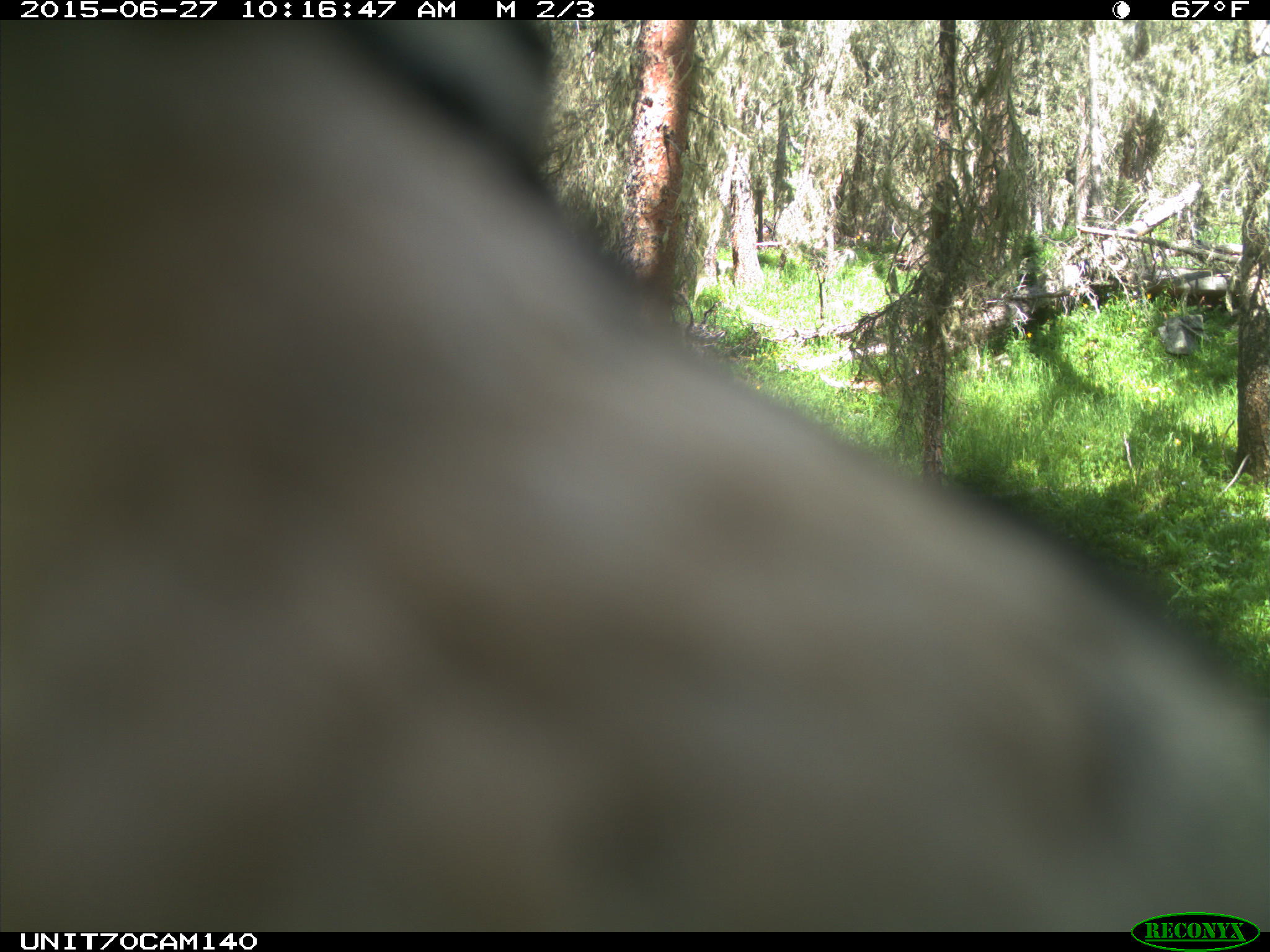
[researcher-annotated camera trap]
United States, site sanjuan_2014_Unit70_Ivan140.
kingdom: Animalia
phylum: Chordata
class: Aves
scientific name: Aves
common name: birds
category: unidentified bird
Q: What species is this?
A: Unidentified bird (birds) (Aves).